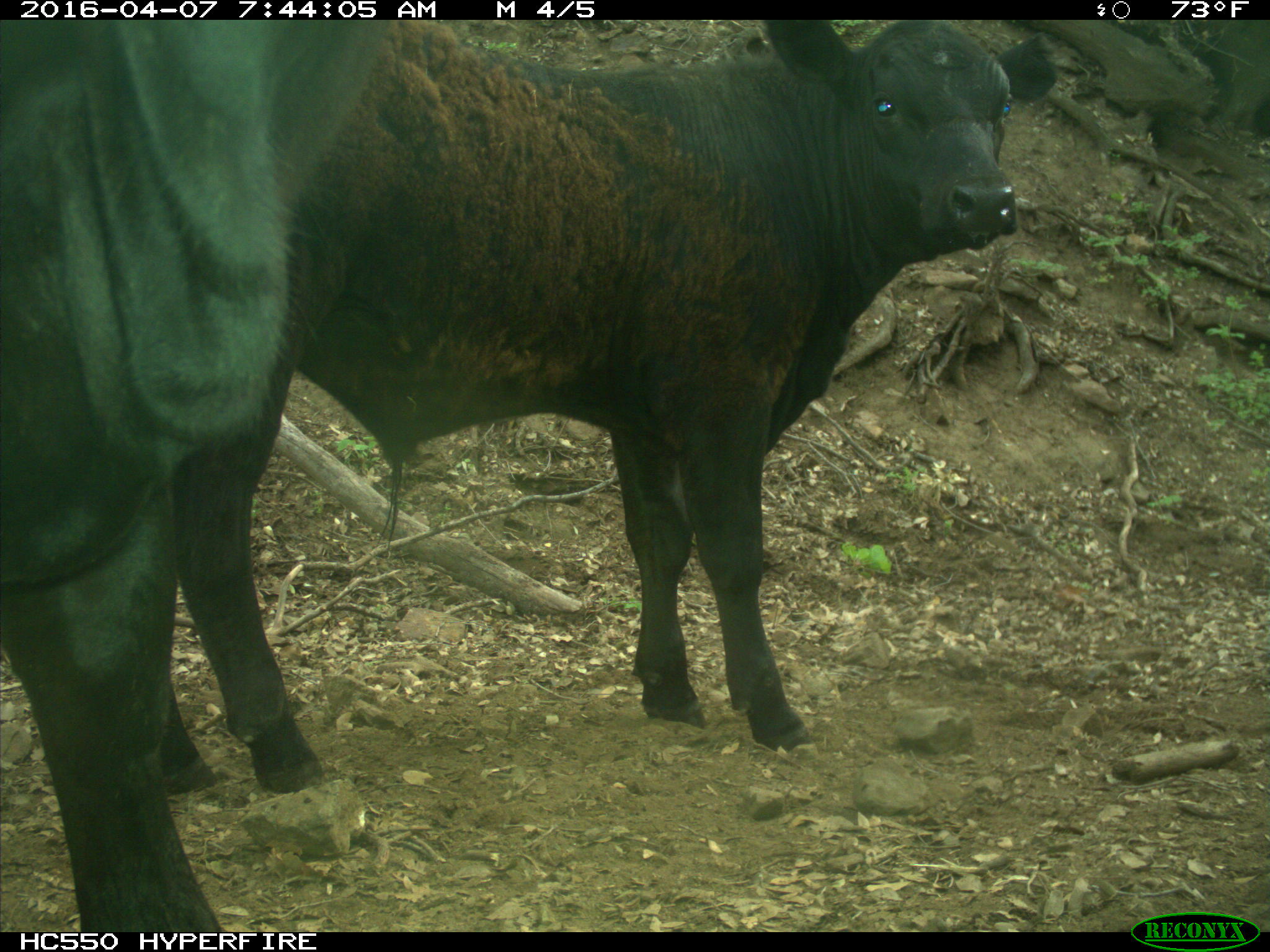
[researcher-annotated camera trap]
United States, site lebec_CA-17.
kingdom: Animalia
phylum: Chordata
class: Mammalia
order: Artiodactyla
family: Bovidae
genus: Bos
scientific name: Bos taurus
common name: domestic cow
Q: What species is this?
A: Bos taurus (domestic cow).